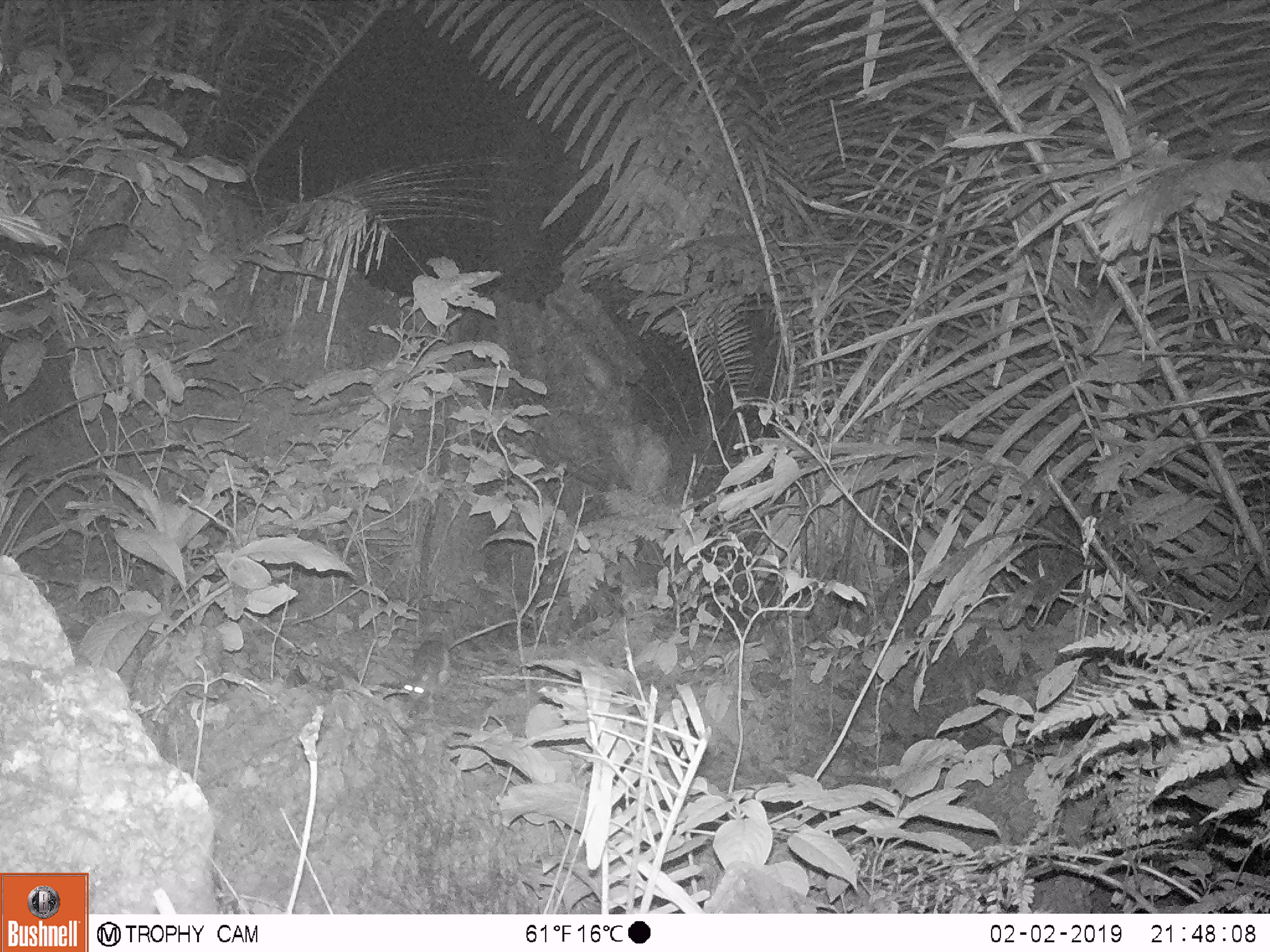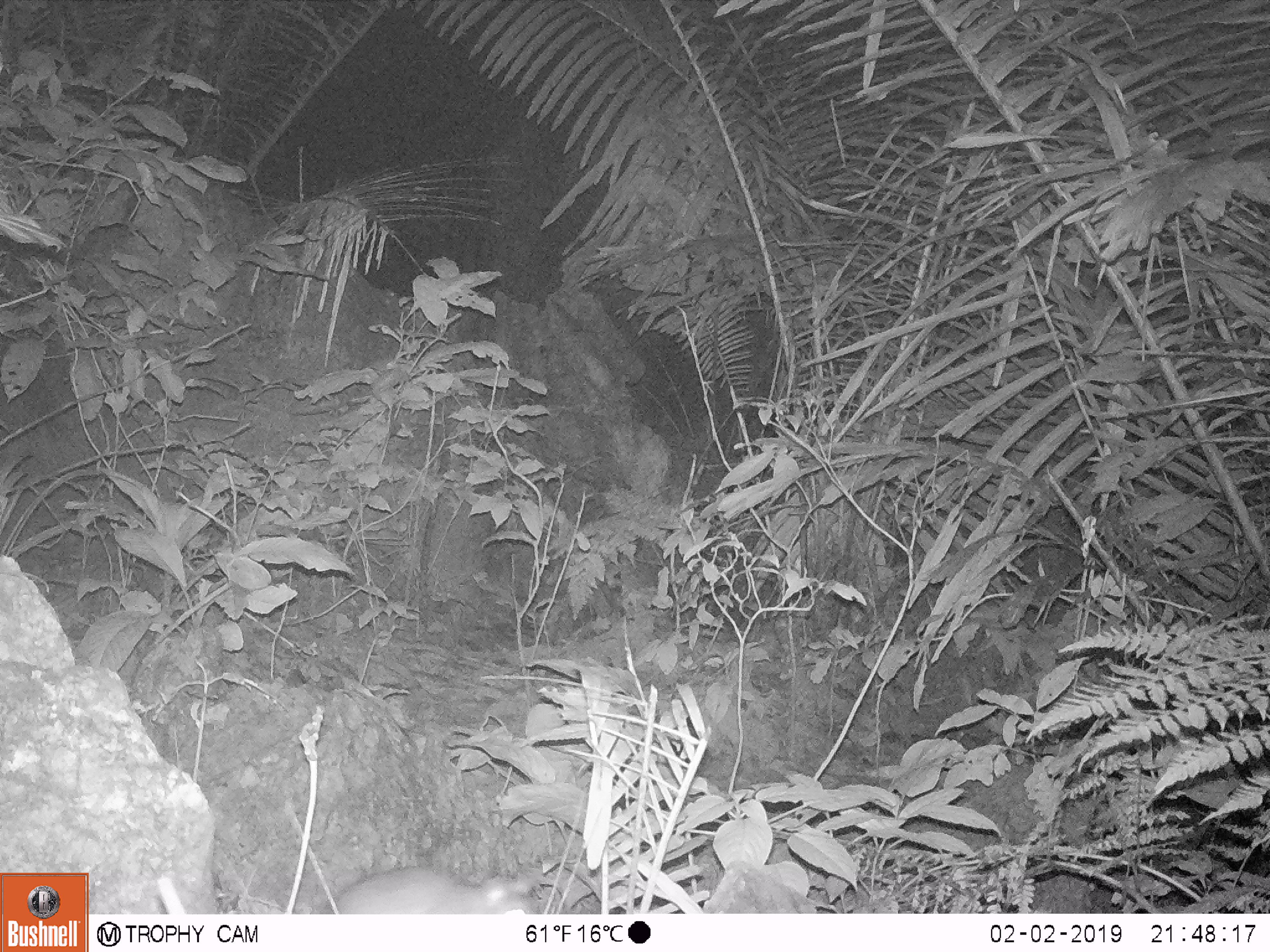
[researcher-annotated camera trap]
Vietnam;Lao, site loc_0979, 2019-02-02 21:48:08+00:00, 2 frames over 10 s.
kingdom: Animalia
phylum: Chordata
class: Mammalia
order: Rodentia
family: Muridae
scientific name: Muridae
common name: old-world mice and rats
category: unidentified murid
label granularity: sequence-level